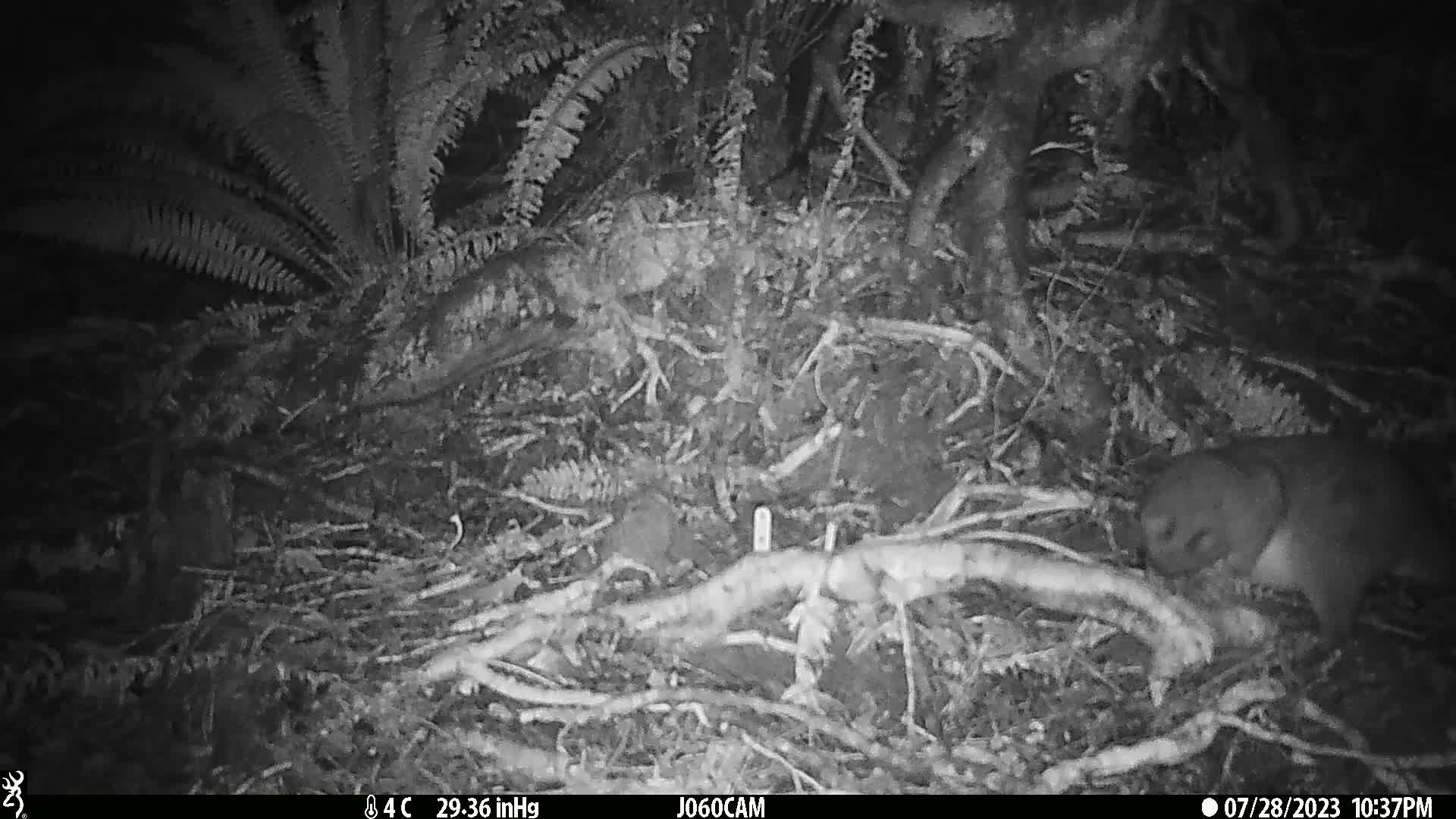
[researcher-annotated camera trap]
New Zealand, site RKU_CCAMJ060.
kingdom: Animalia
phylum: Chordata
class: Mammalia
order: Diprotodontia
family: Phalangeridae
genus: Trichosurus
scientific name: Trichosurus vulpecula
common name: common brushtail possum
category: possum